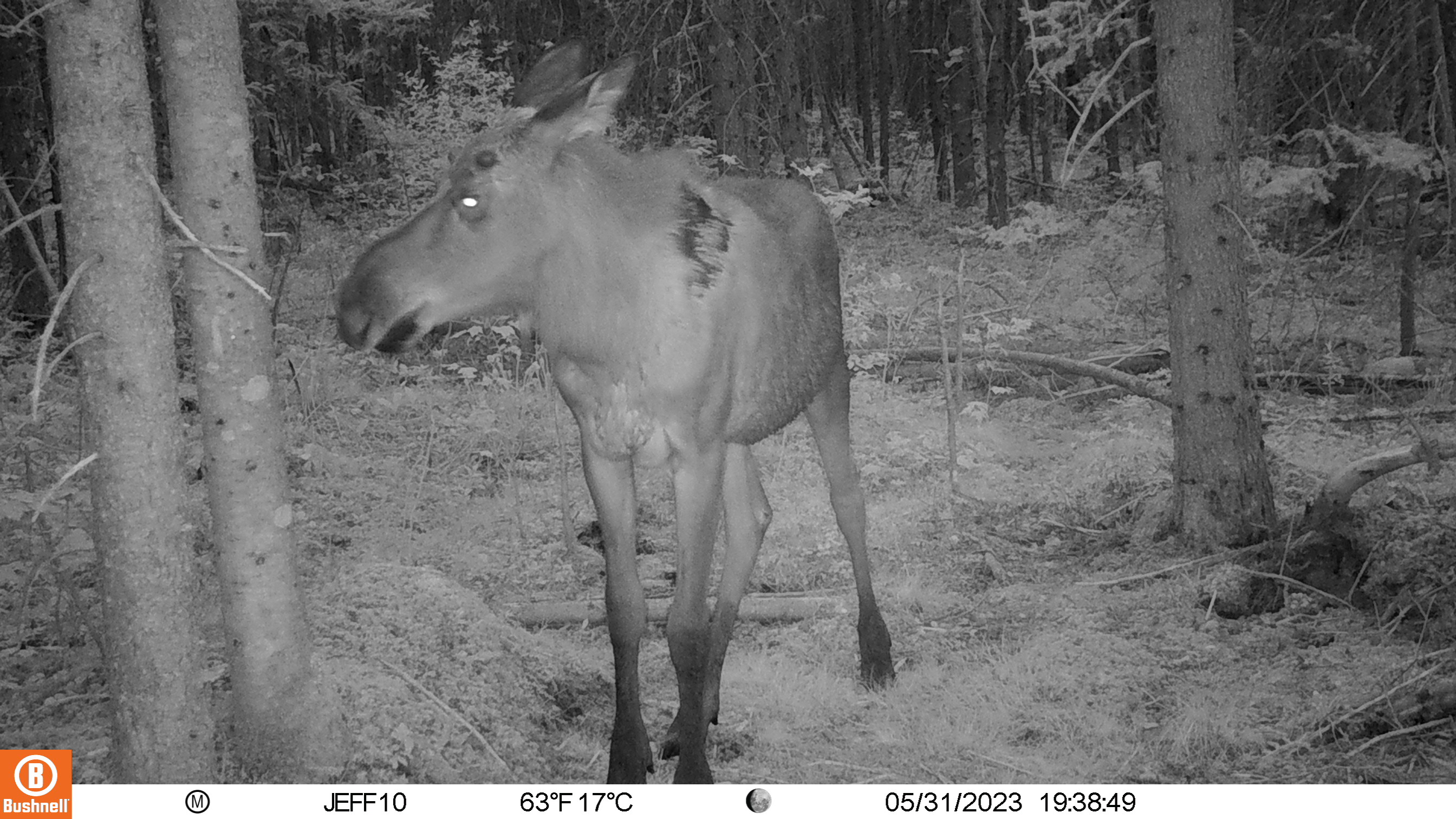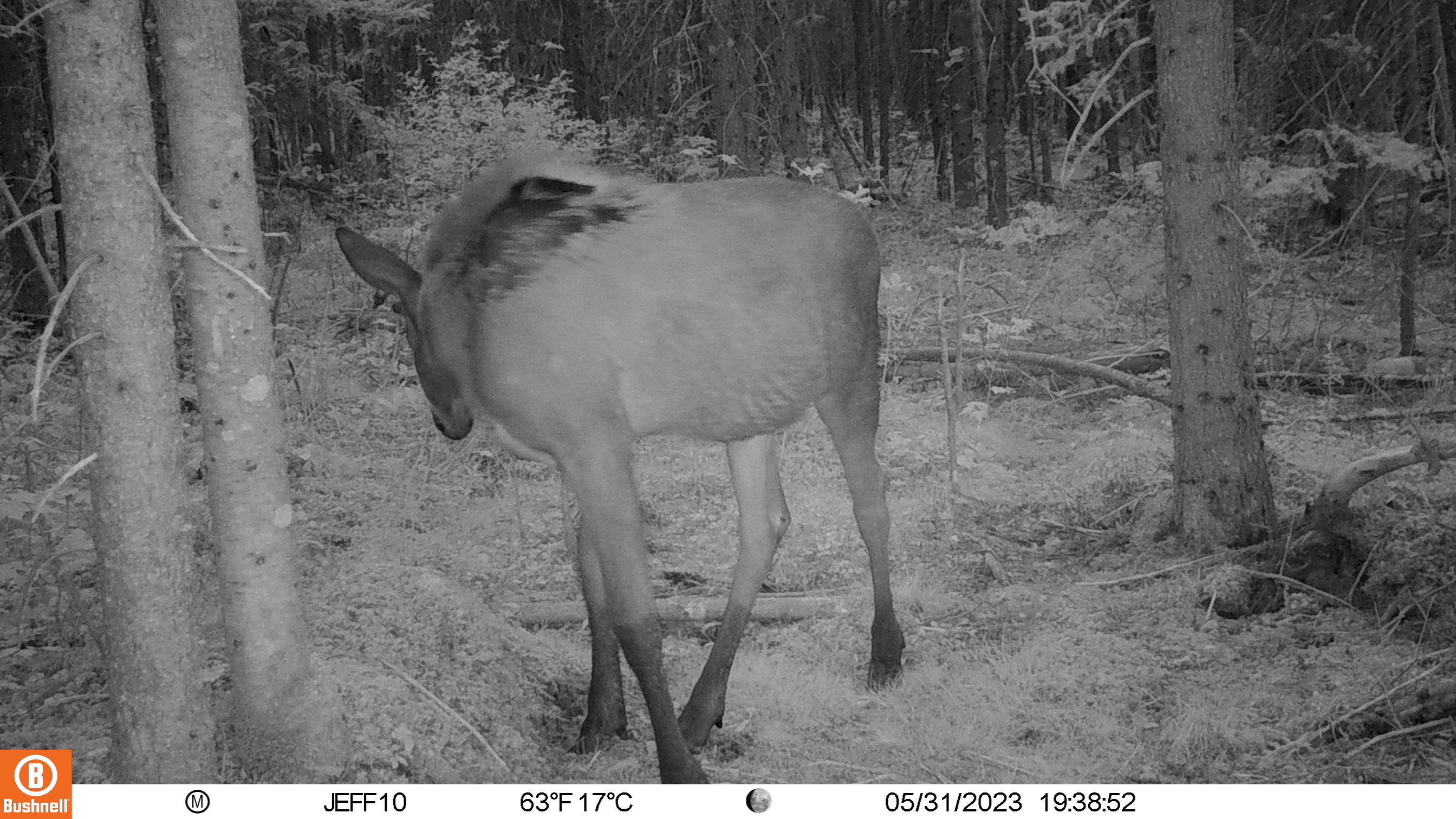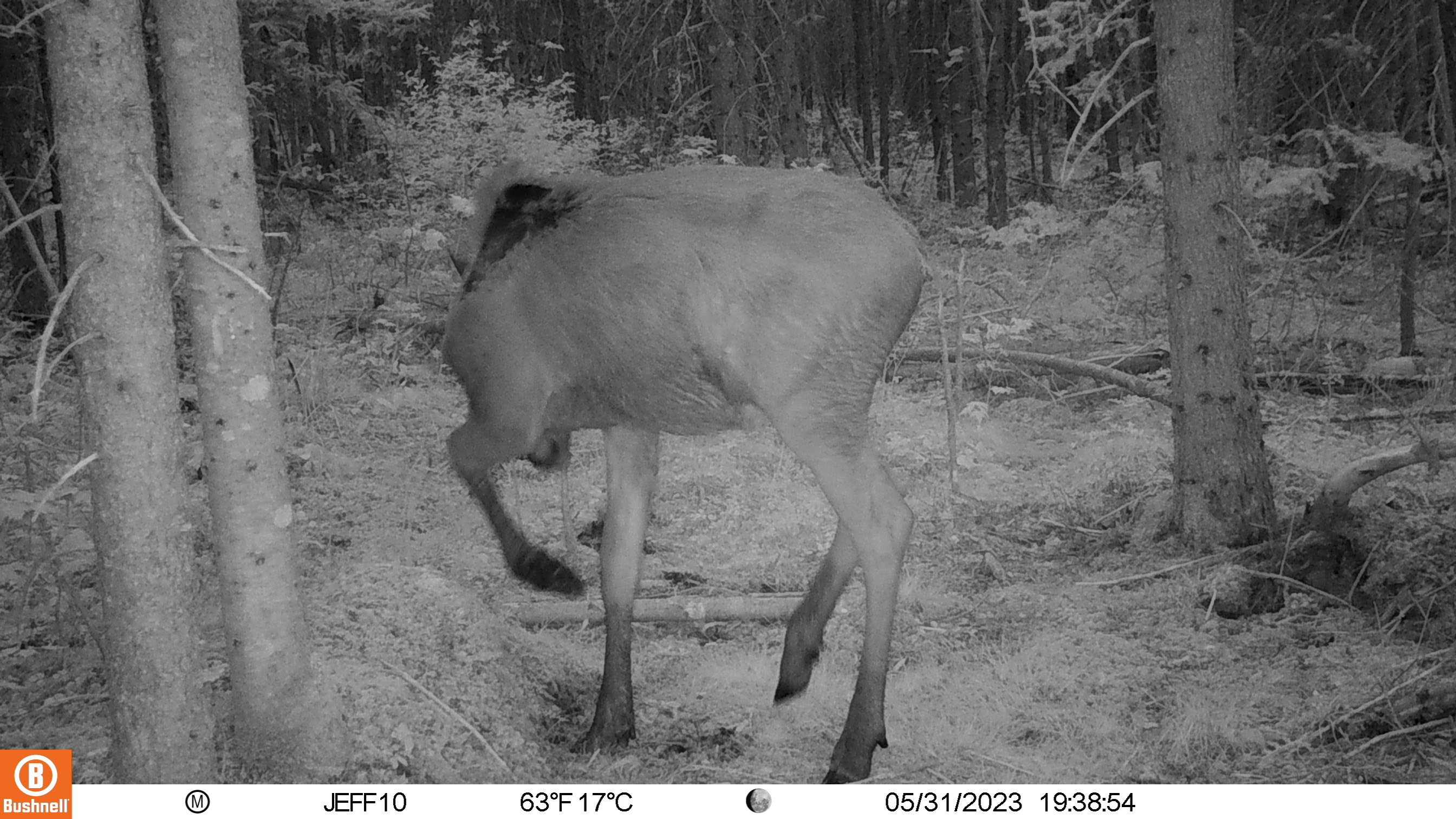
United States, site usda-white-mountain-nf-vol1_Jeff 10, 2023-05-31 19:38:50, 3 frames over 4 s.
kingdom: Animalia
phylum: Chordata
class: Mammalia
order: Artiodactyla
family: Cervidae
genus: Alces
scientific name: Alces alces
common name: moose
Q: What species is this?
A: Moose (Alces alces).